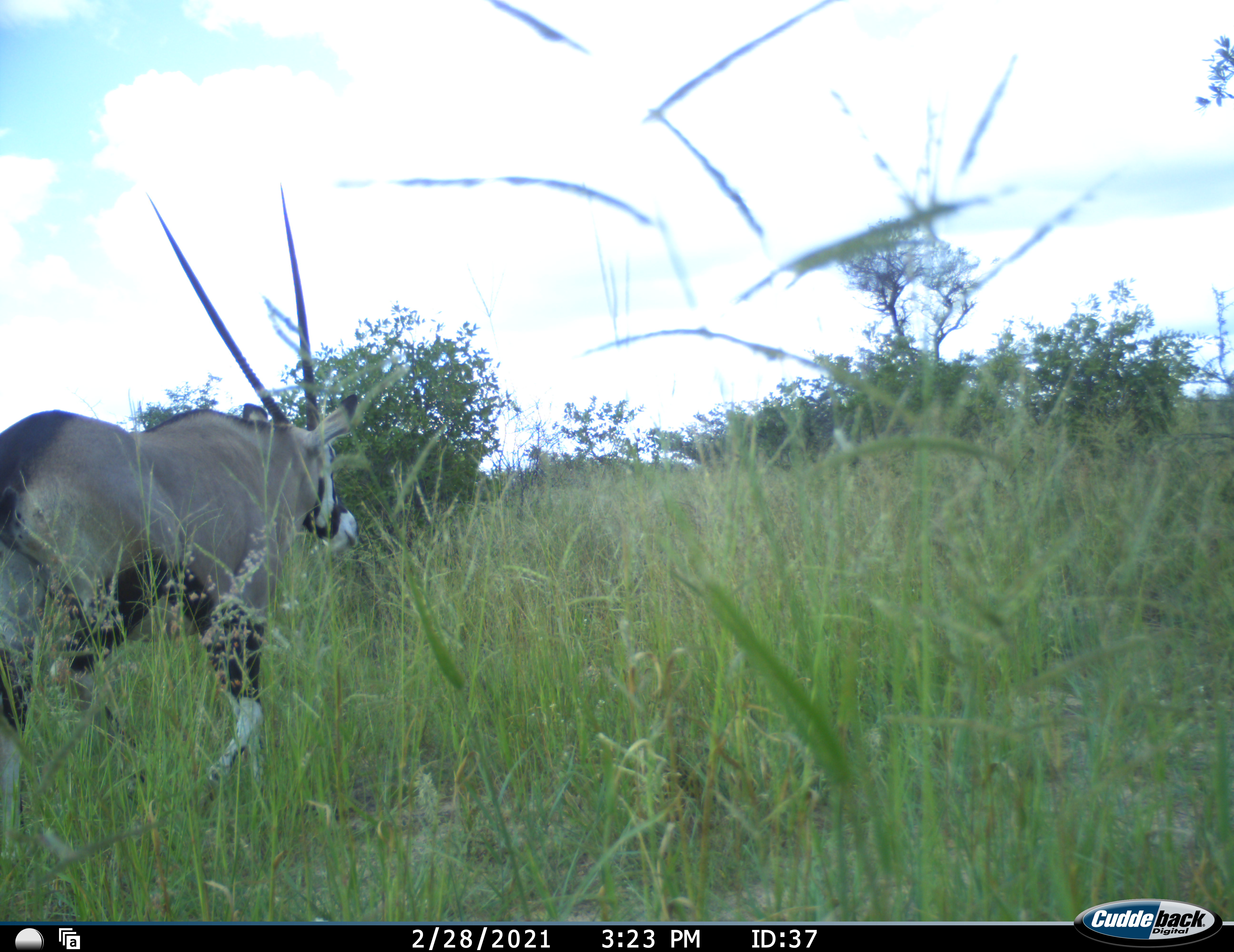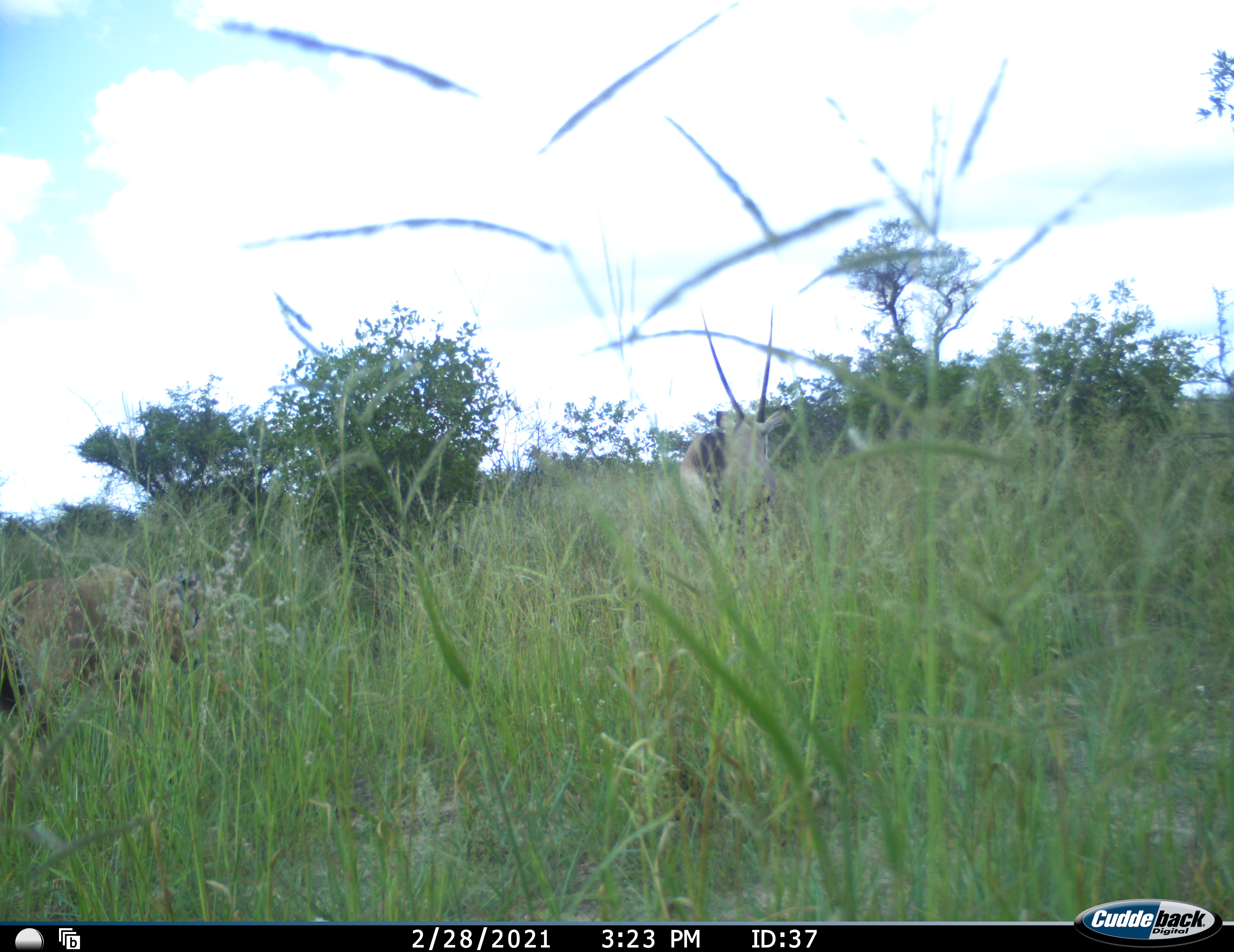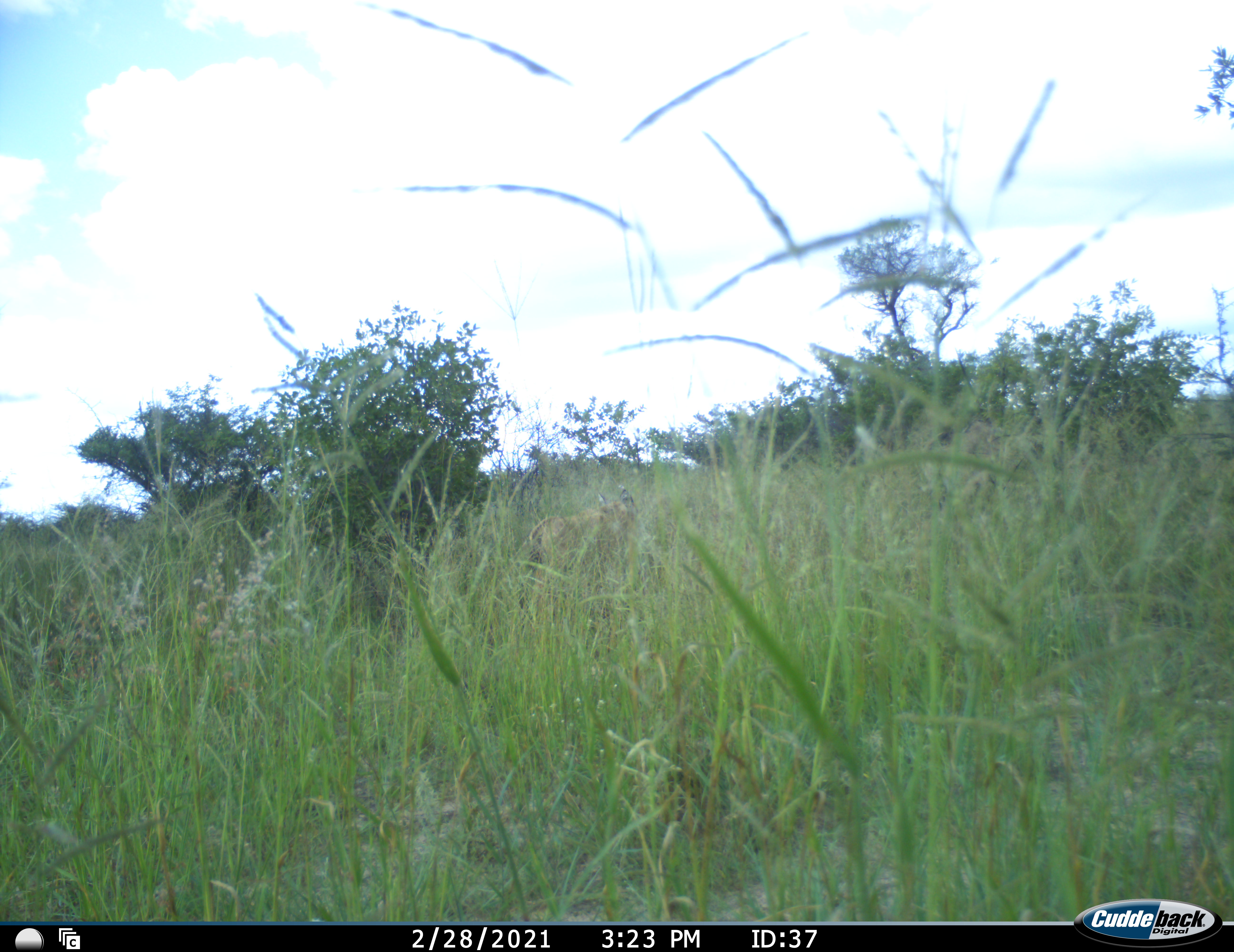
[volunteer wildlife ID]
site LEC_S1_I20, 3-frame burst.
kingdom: Animalia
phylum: Chordata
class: Mammalia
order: Artiodactyla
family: Bovidae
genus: Oryx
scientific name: Oryx gazella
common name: gemsbok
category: oryx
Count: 1.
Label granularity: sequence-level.